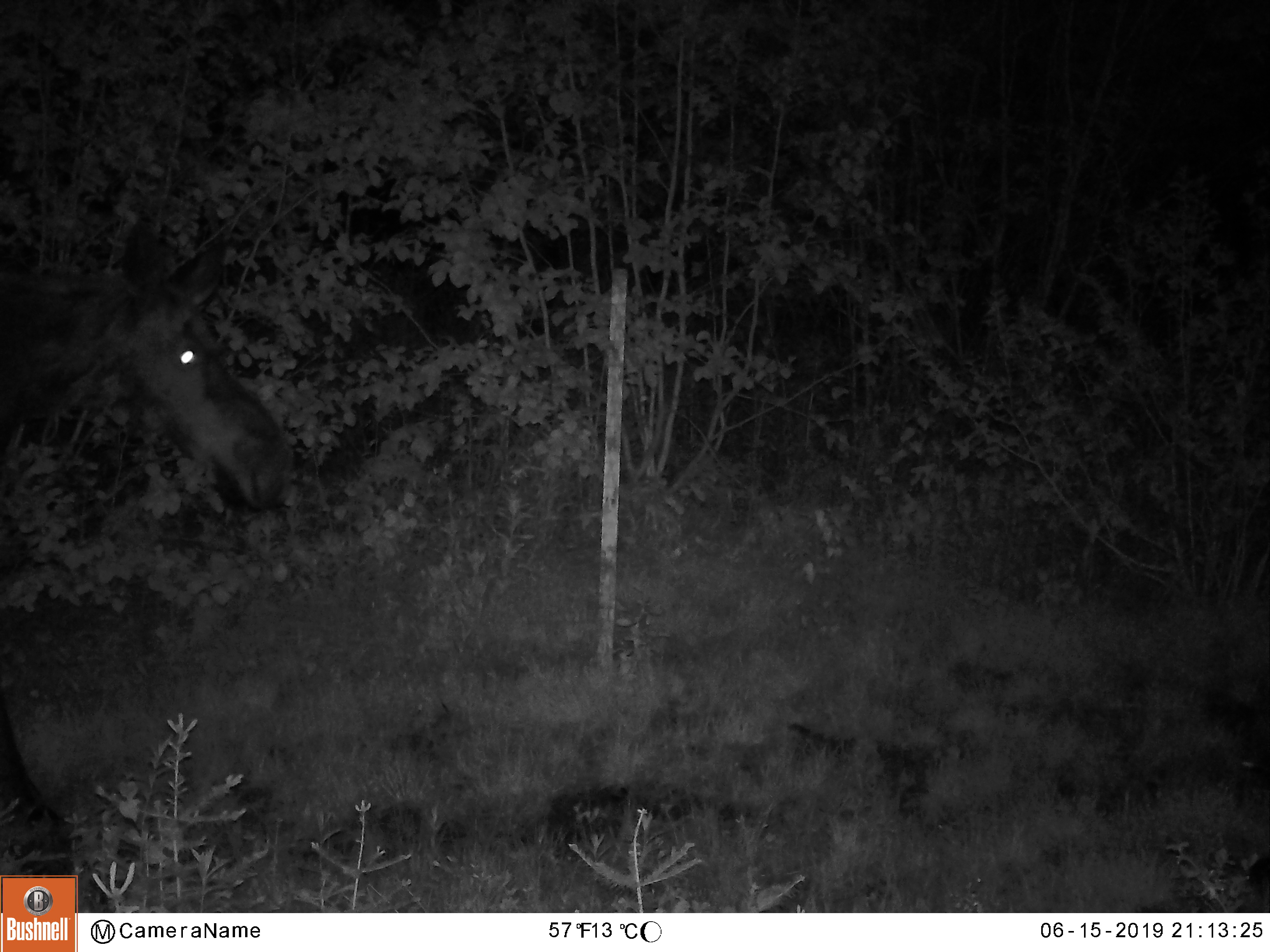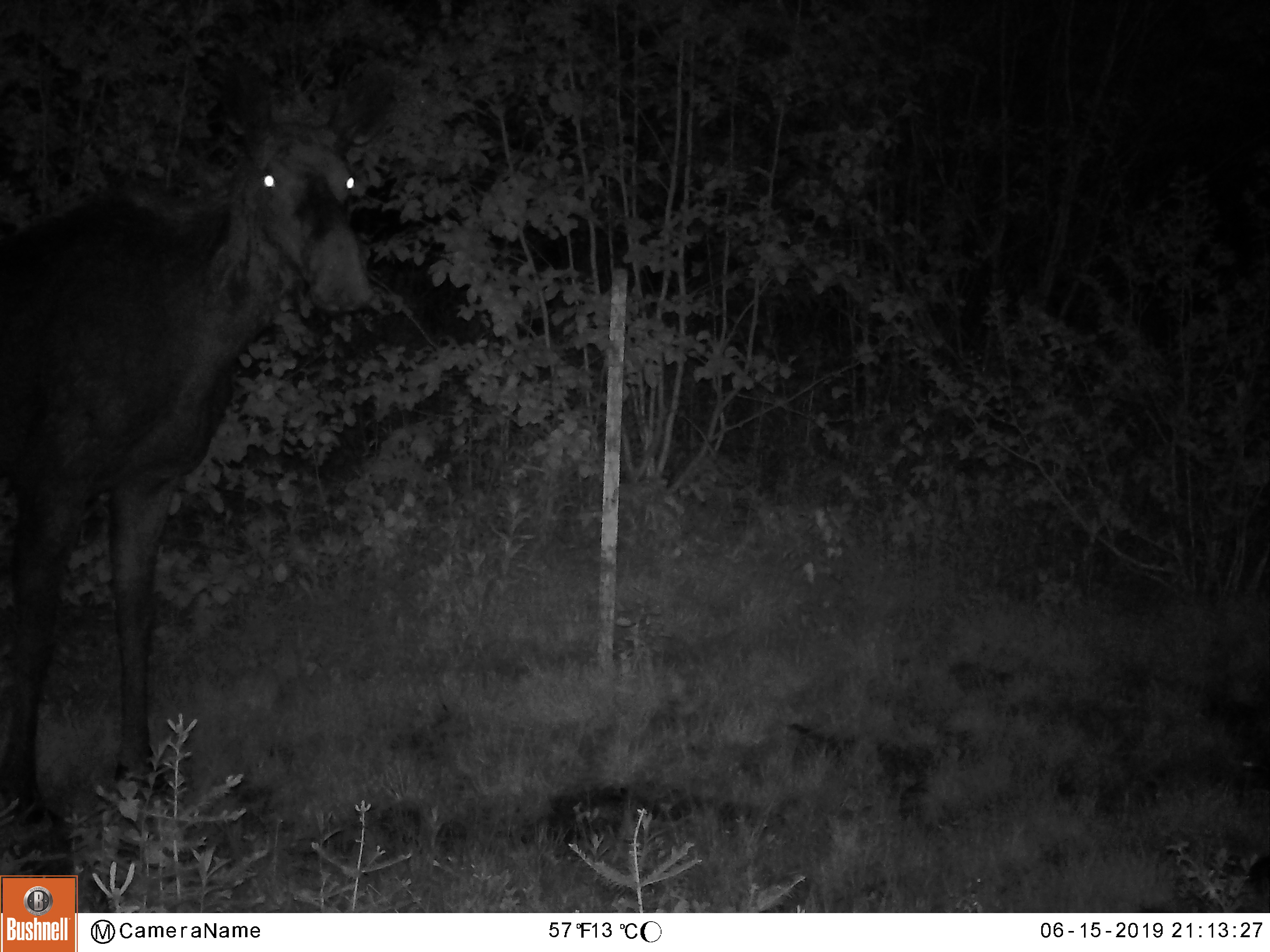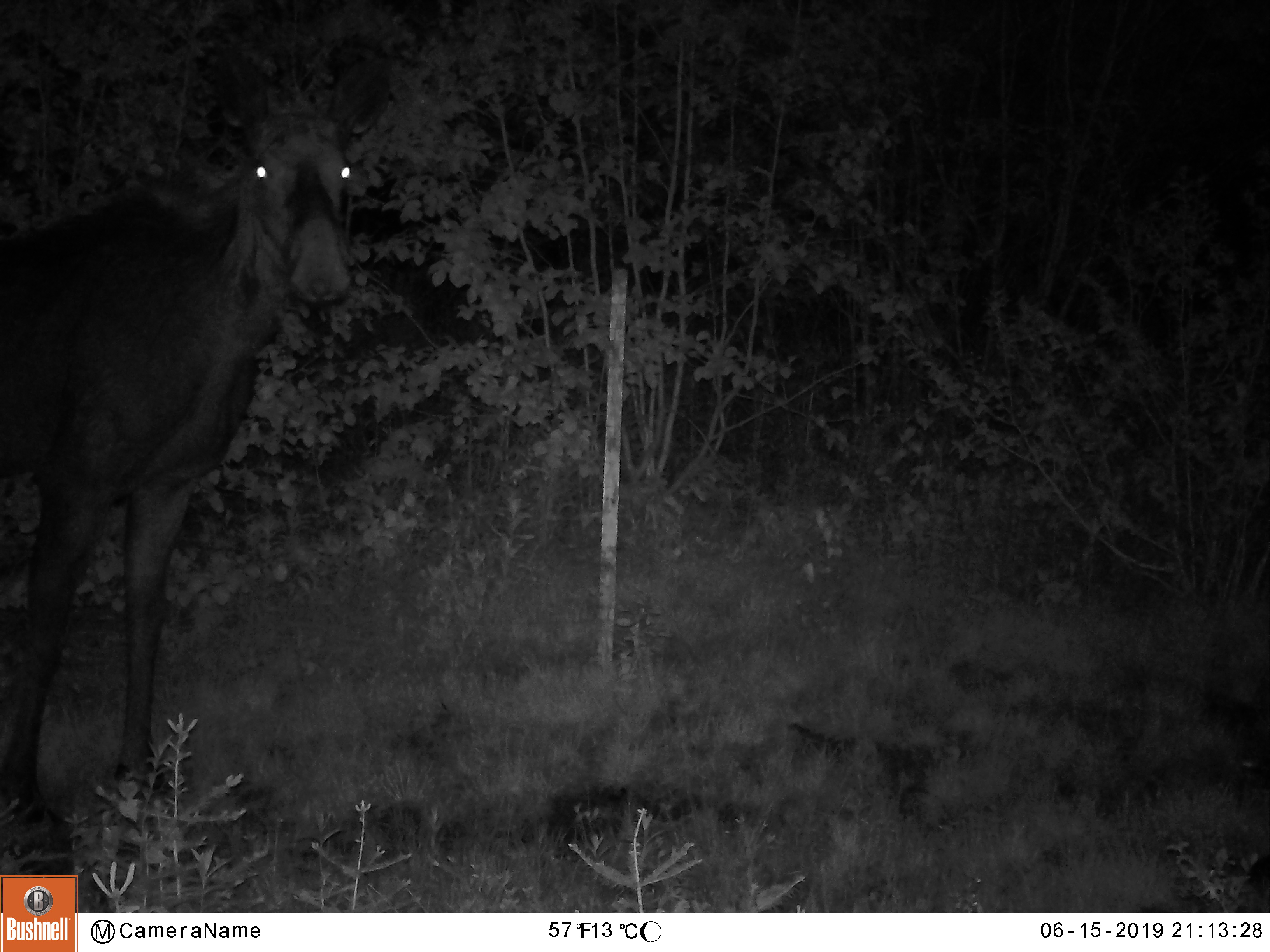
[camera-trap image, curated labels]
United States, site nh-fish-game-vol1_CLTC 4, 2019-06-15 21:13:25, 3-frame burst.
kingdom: Animalia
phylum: Chordata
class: Mammalia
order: Artiodactyla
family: Cervidae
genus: Alces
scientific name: Alces alces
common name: moose